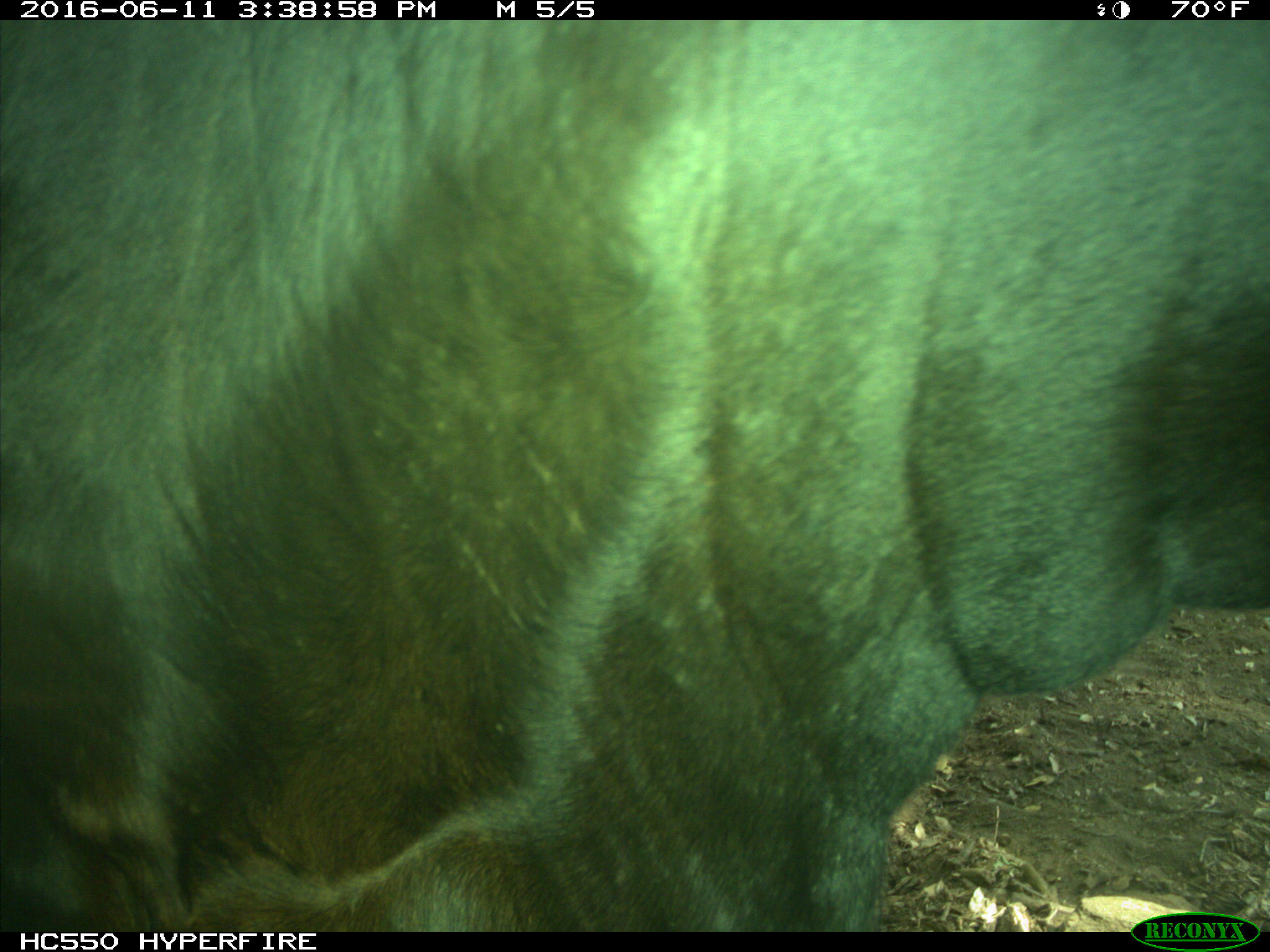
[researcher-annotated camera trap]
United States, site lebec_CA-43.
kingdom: Animalia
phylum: Chordata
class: Mammalia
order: Artiodactyla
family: Bovidae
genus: Bos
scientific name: Bos taurus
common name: domestic cow